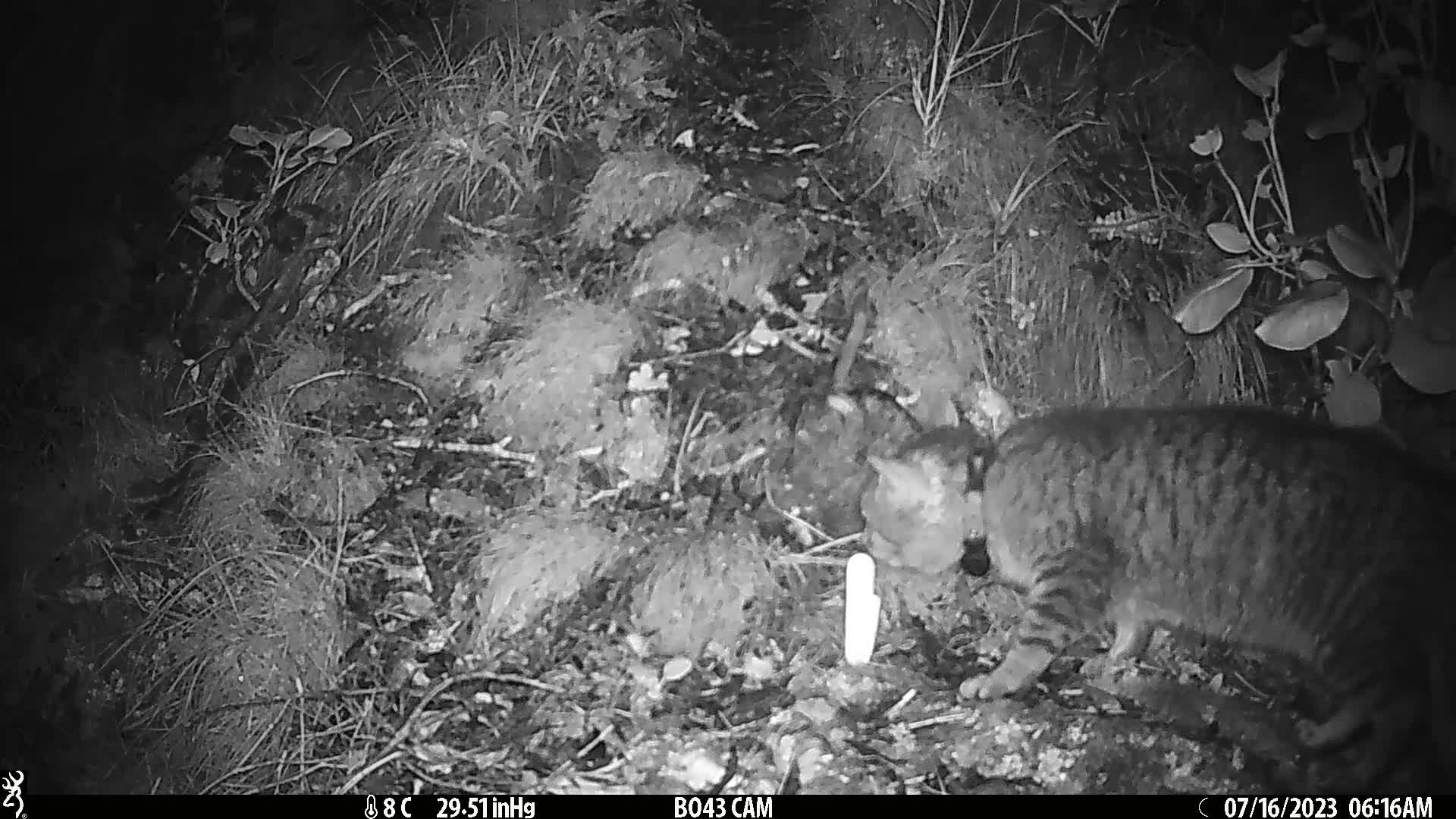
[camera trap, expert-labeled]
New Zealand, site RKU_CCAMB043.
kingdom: Animalia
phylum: Chordata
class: Mammalia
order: Carnivora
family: Felidae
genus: Felis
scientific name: Felis catus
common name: domestic cat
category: cat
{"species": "cat (domestic cat) (Felis catus)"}